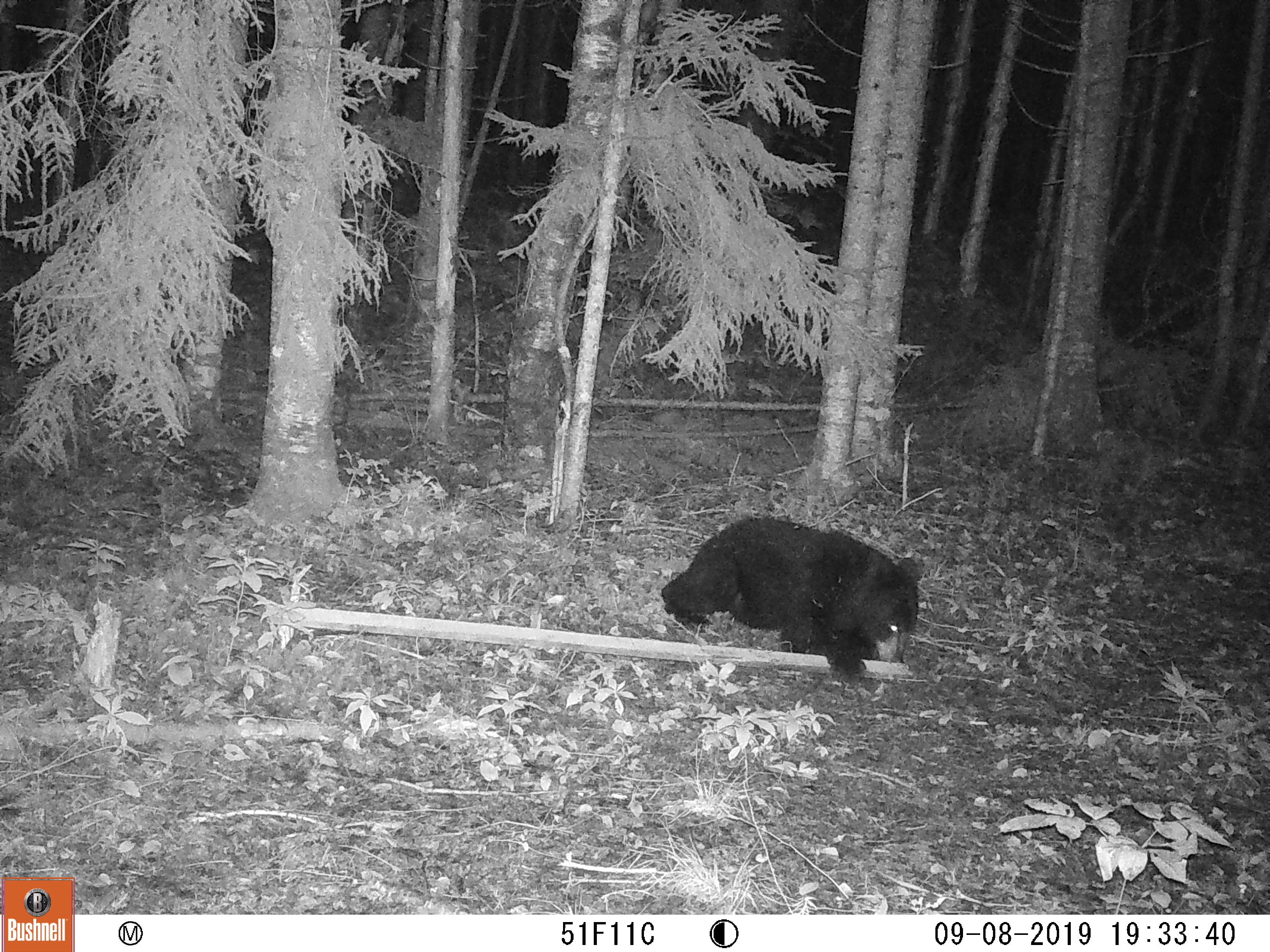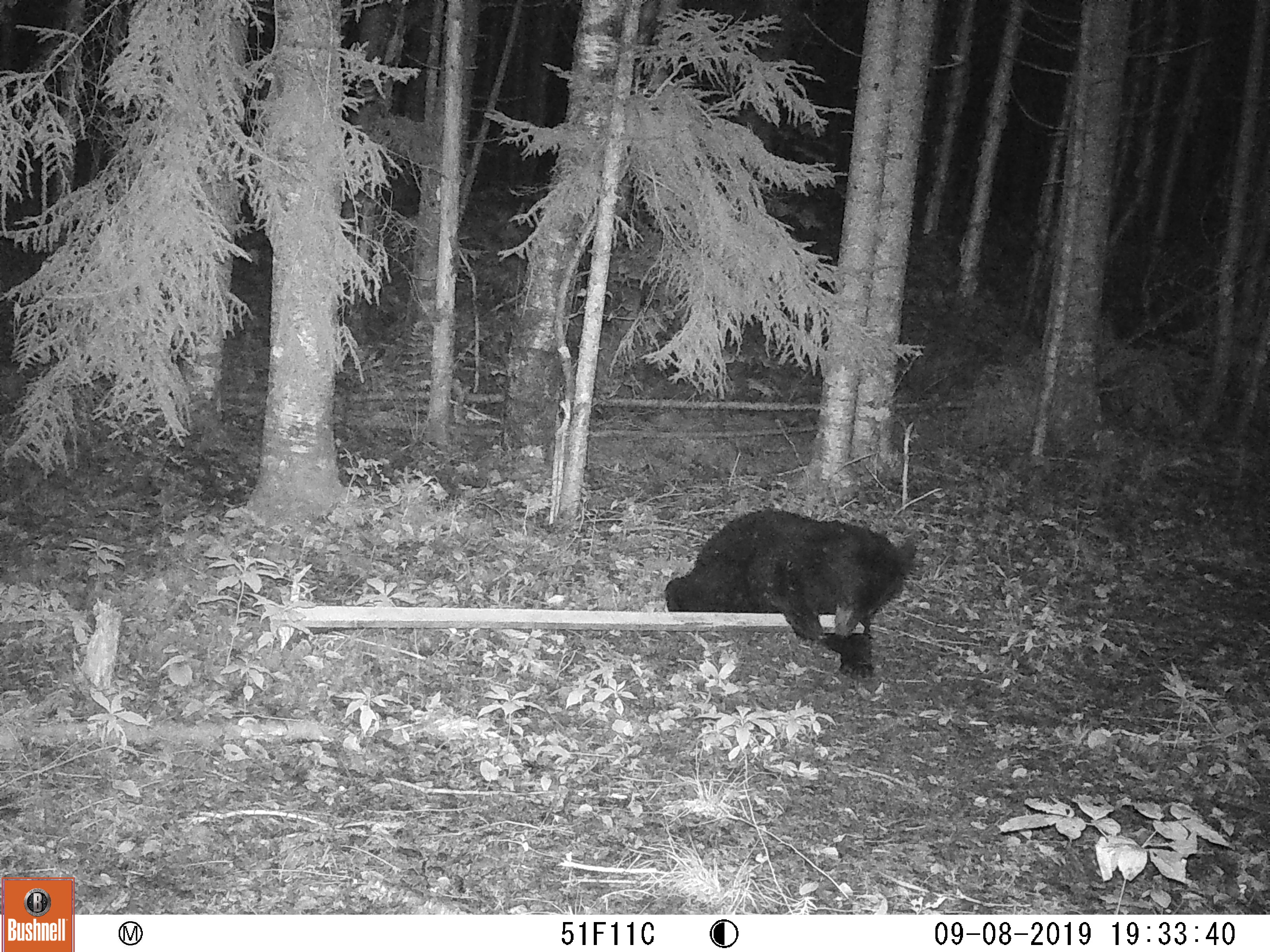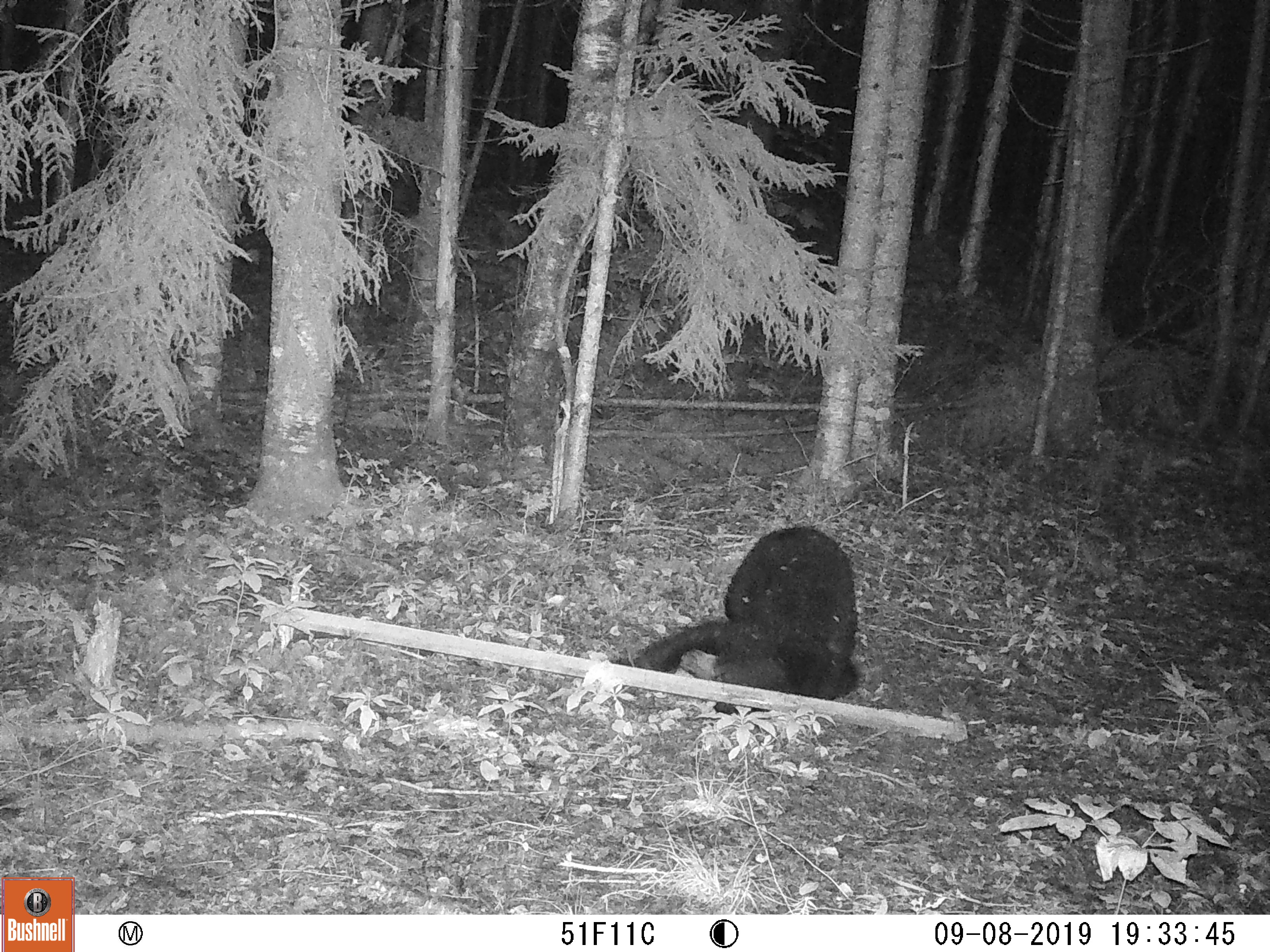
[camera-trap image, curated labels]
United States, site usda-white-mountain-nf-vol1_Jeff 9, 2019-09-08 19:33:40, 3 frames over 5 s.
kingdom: Animalia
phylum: Chordata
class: Mammalia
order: Carnivora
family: Ursidae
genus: Ursus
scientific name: Ursus americanus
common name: black bear